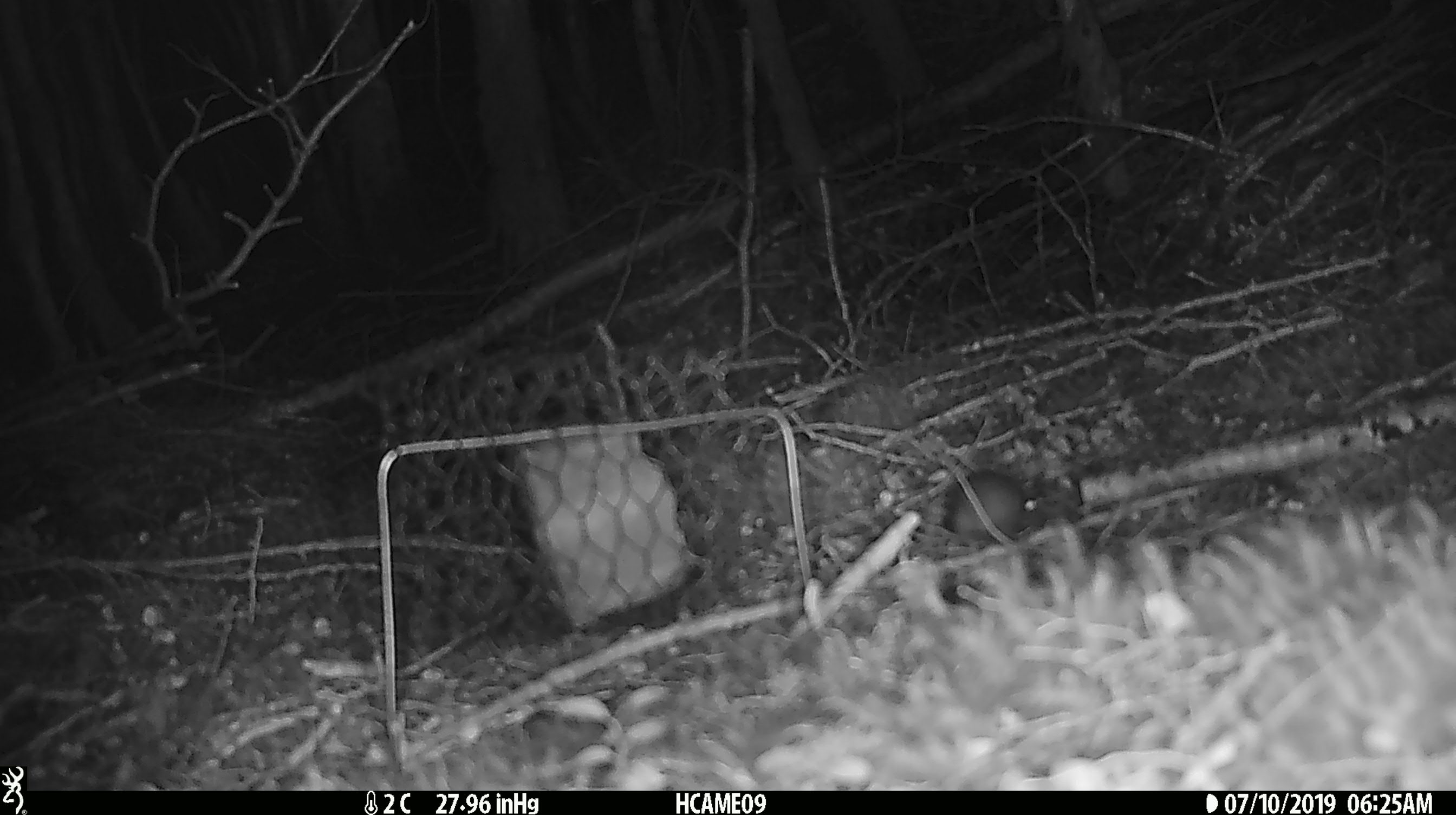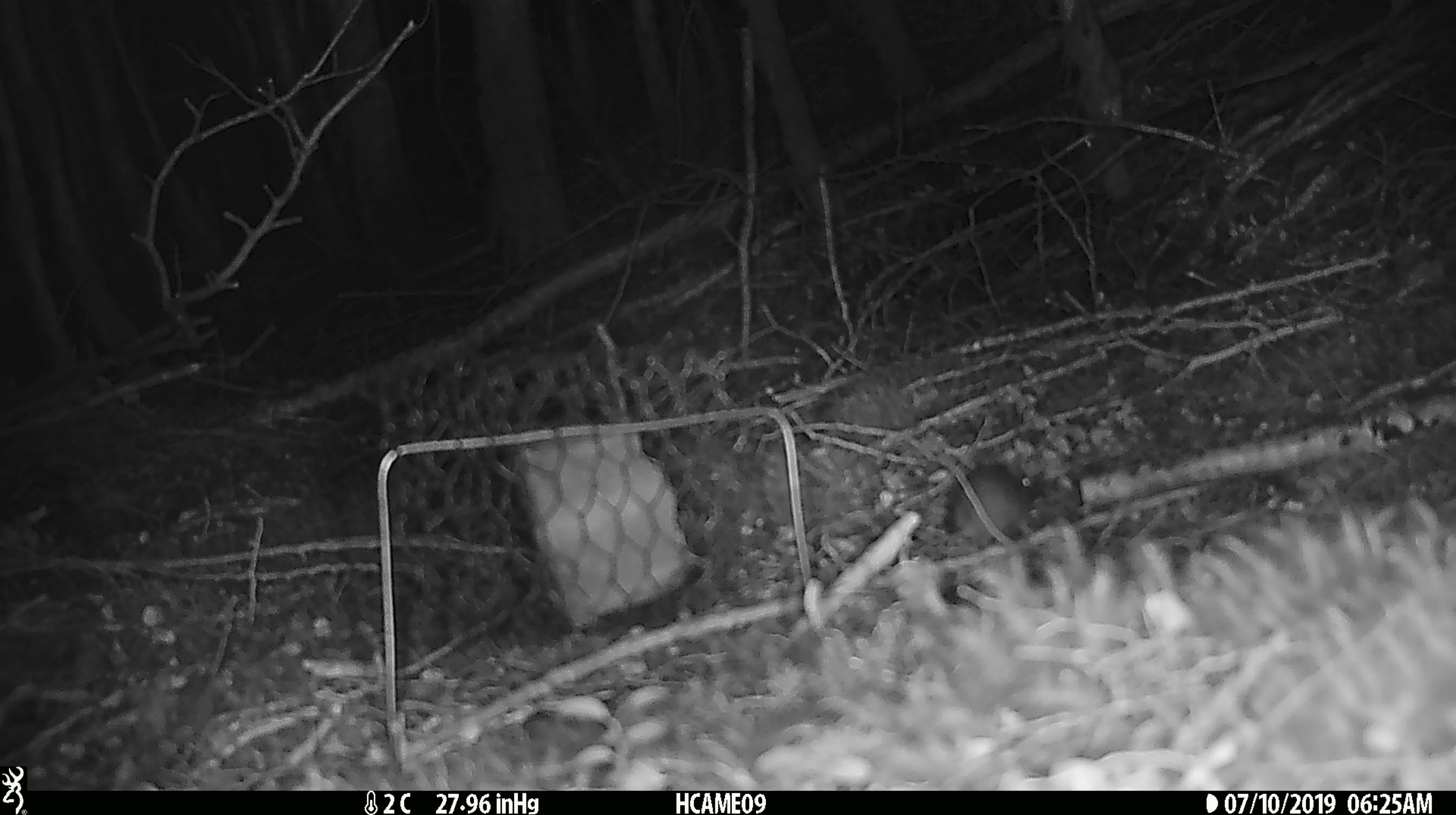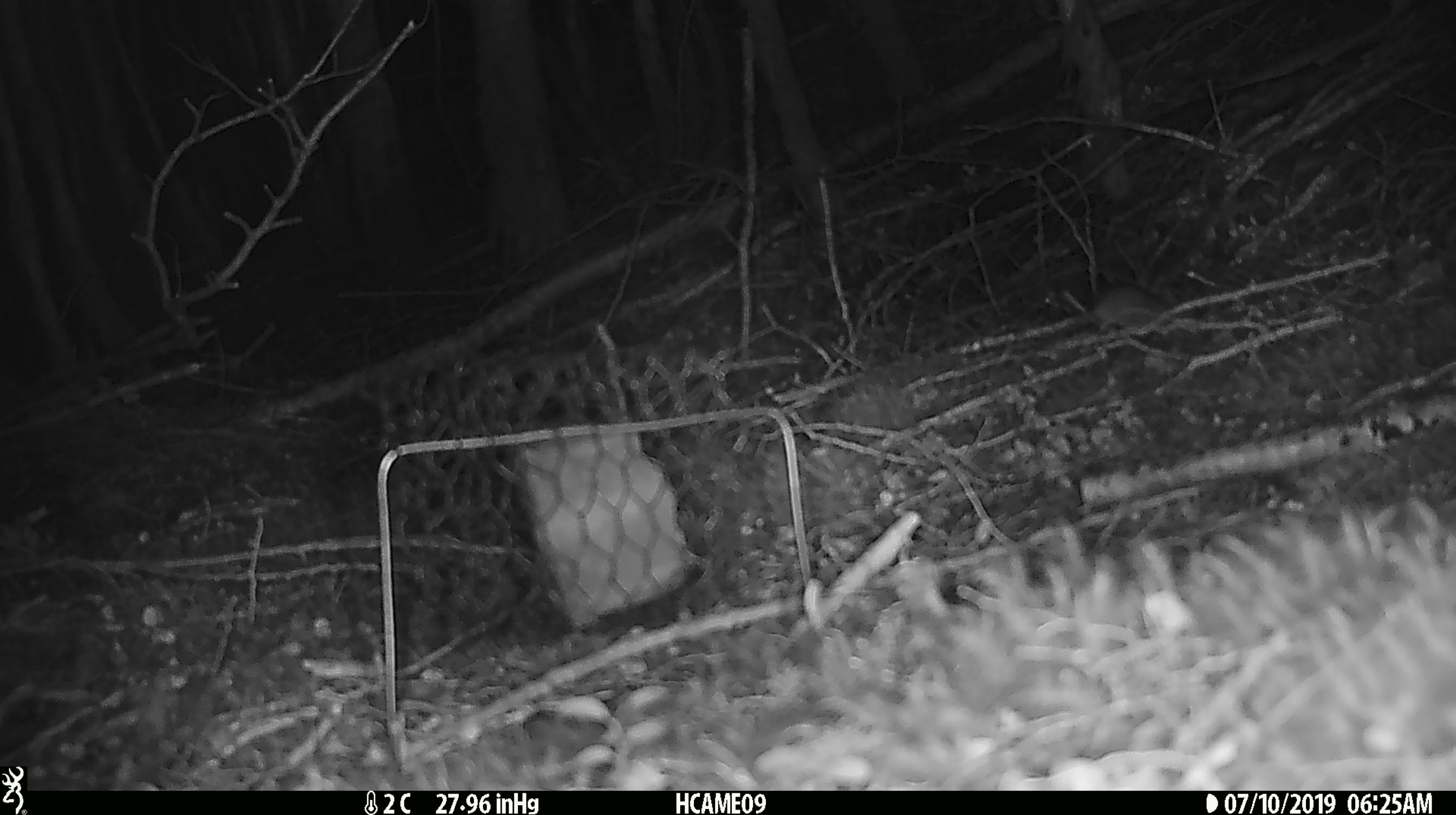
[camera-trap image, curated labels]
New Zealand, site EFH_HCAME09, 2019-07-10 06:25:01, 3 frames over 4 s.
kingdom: Animalia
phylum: Chordata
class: Mammalia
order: Rodentia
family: Muridae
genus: Mus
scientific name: Mus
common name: mouse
Mouse (Mus).